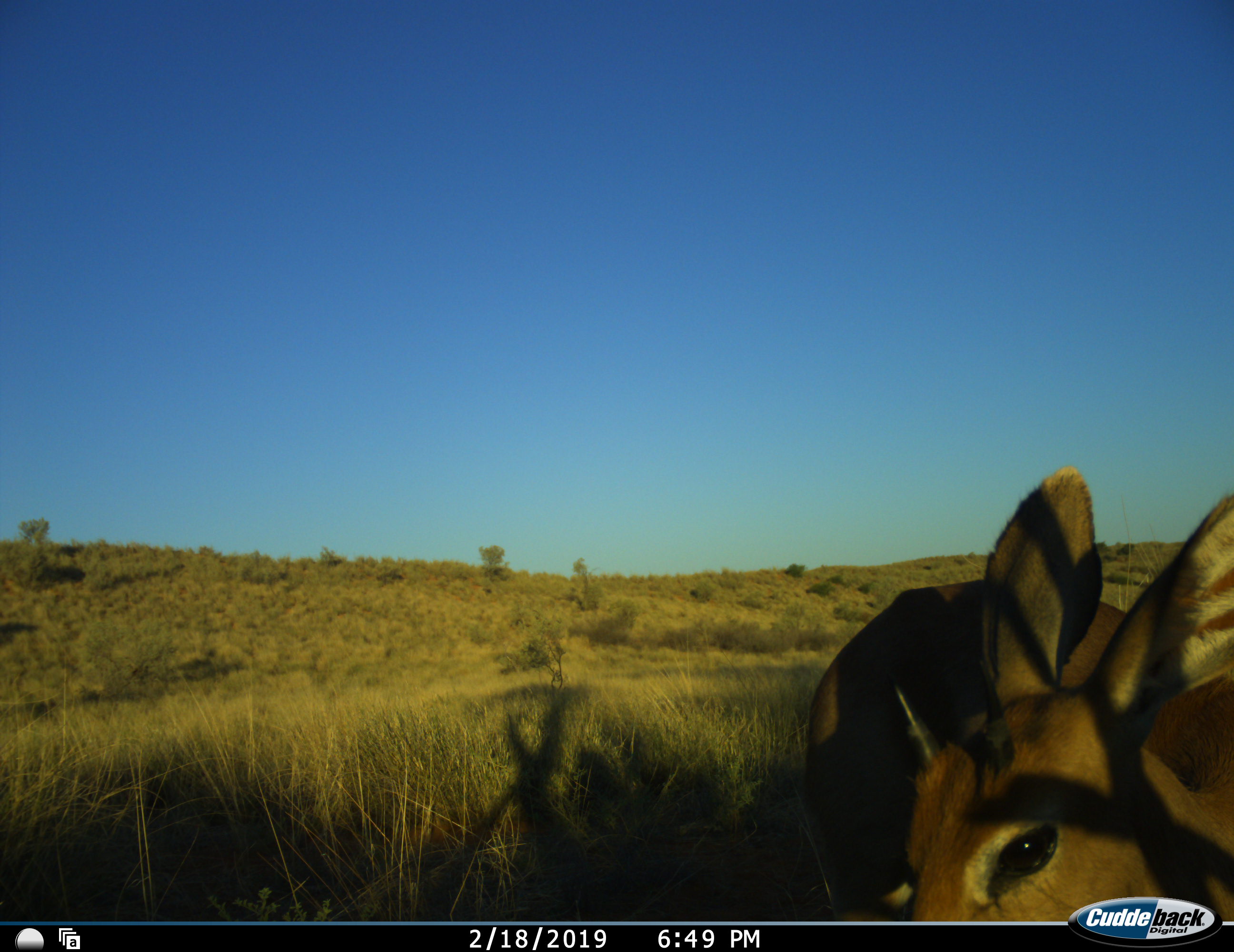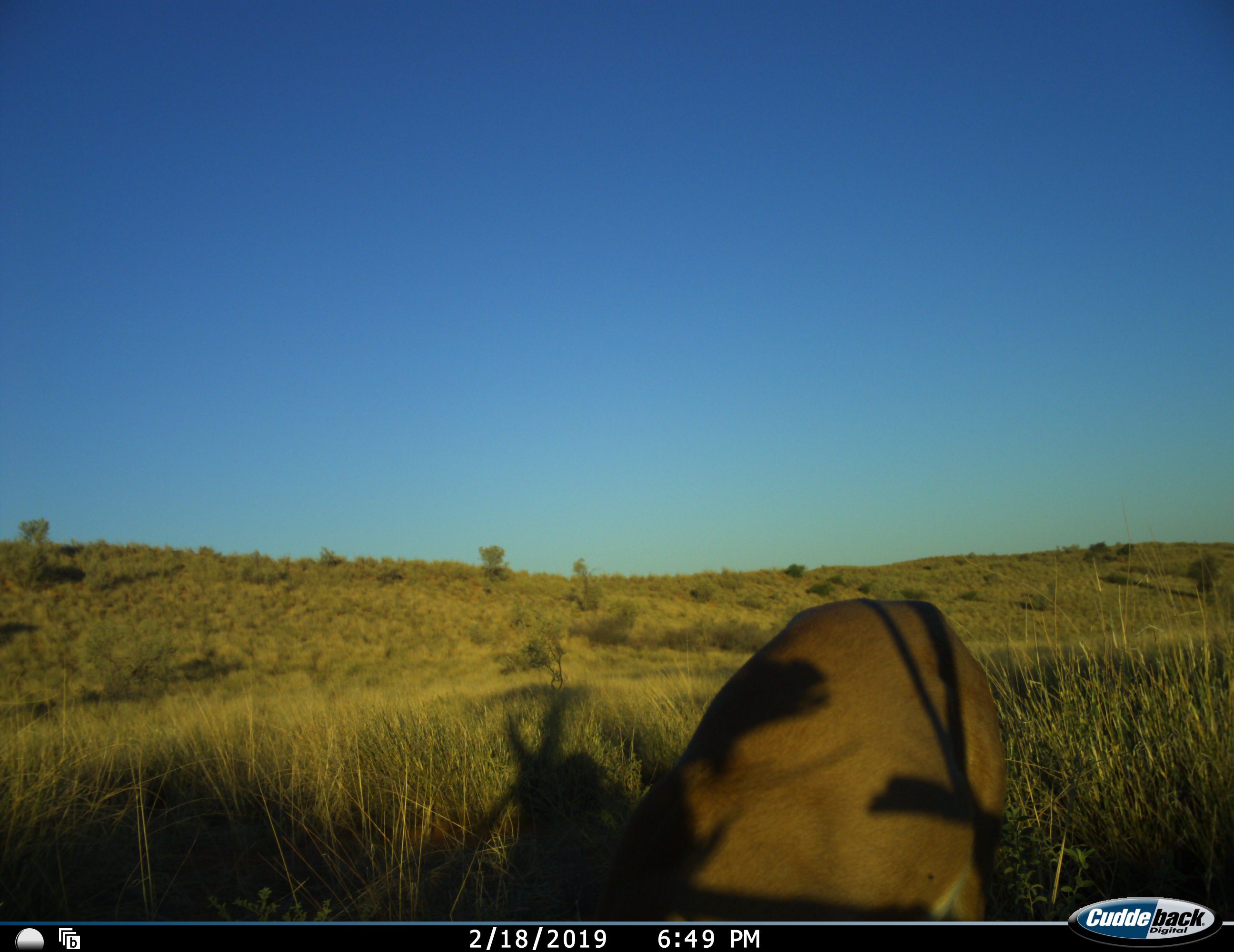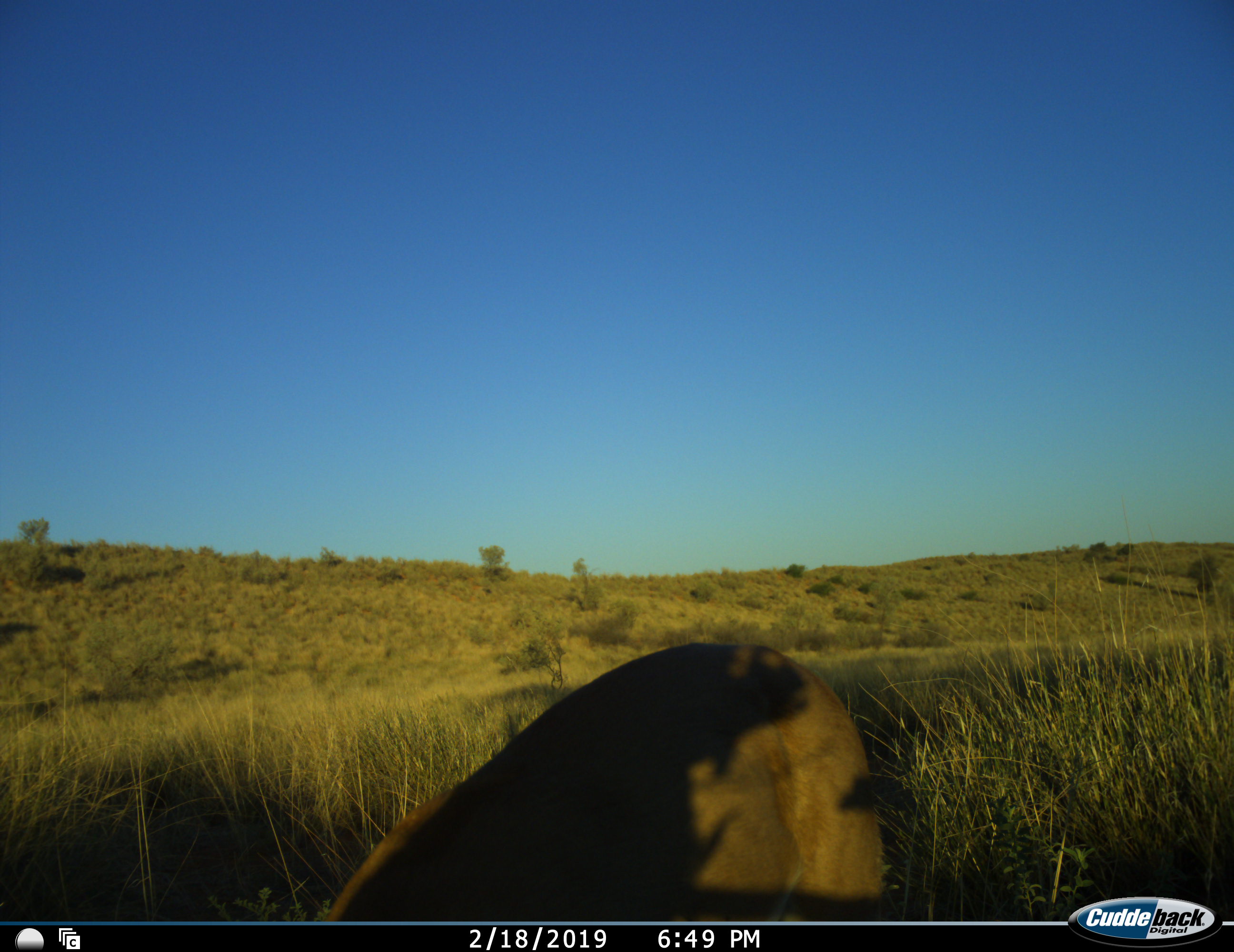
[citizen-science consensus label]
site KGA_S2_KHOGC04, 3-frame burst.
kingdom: Animalia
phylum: Chordata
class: Mammalia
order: Artiodactyla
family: Bovidae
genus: Raphicerus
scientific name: Raphicerus campestris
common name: steenbok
Steenbok (Raphicerus campestris), count 1. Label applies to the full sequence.